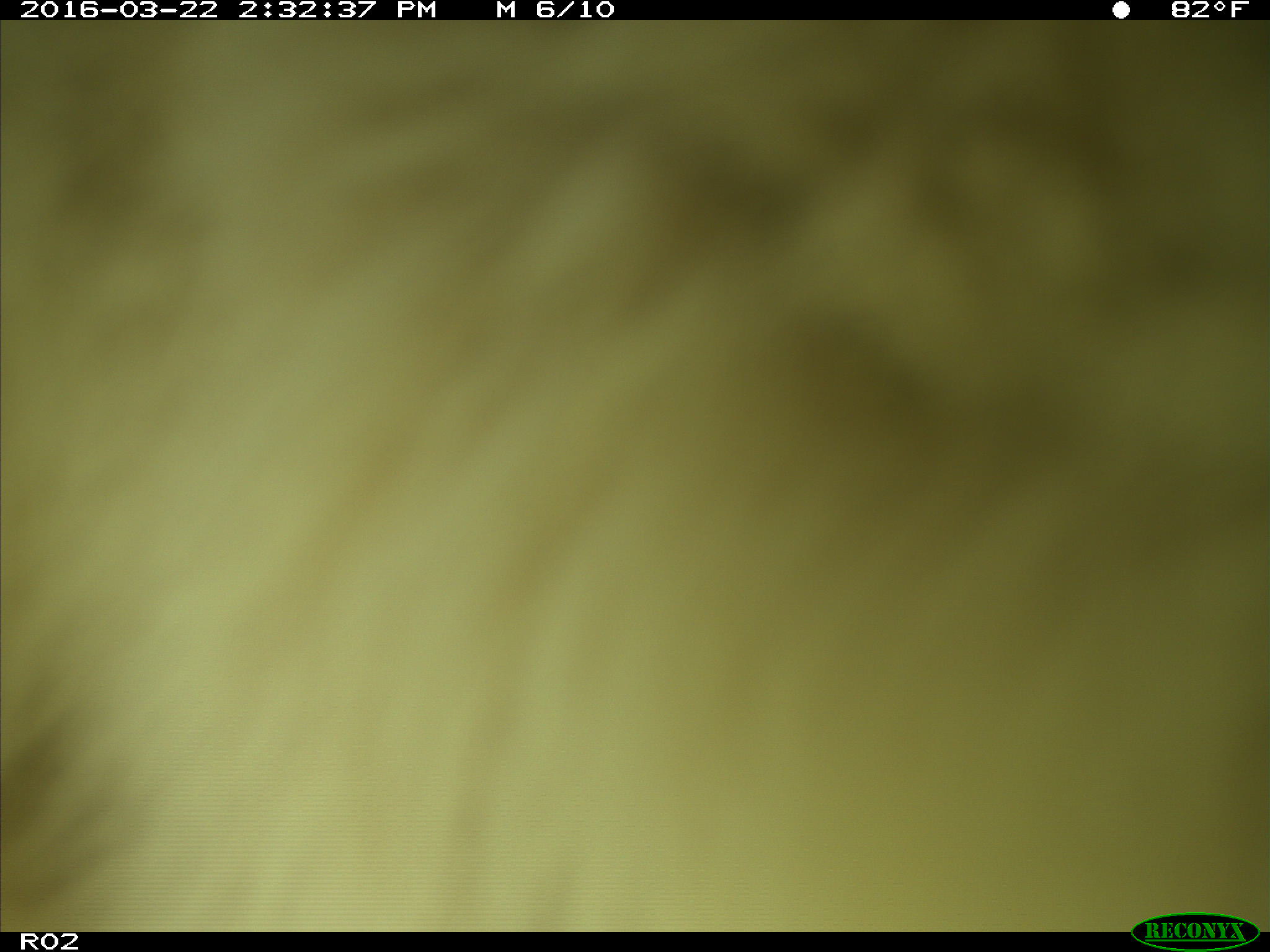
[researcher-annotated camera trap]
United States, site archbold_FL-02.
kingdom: Animalia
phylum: Chordata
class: Mammalia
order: Artiodactyla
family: Bovidae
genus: Bos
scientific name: Bos taurus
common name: domestic cow